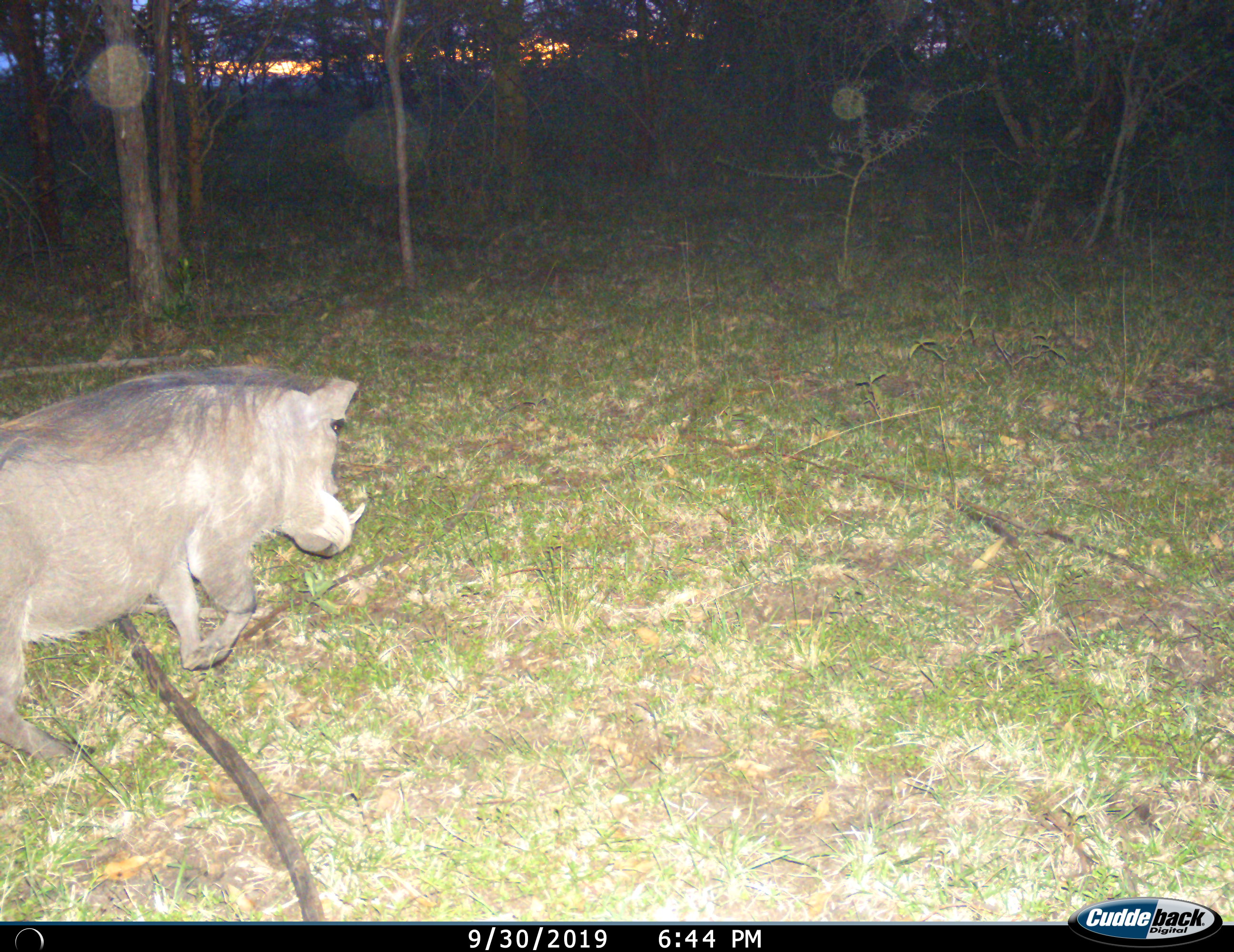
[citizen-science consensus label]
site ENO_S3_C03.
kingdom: Animalia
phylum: Chordata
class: Mammalia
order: Artiodactyla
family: Suidae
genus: Phacochoerus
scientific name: Phacochoerus africanus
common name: warthog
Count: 1.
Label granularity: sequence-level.